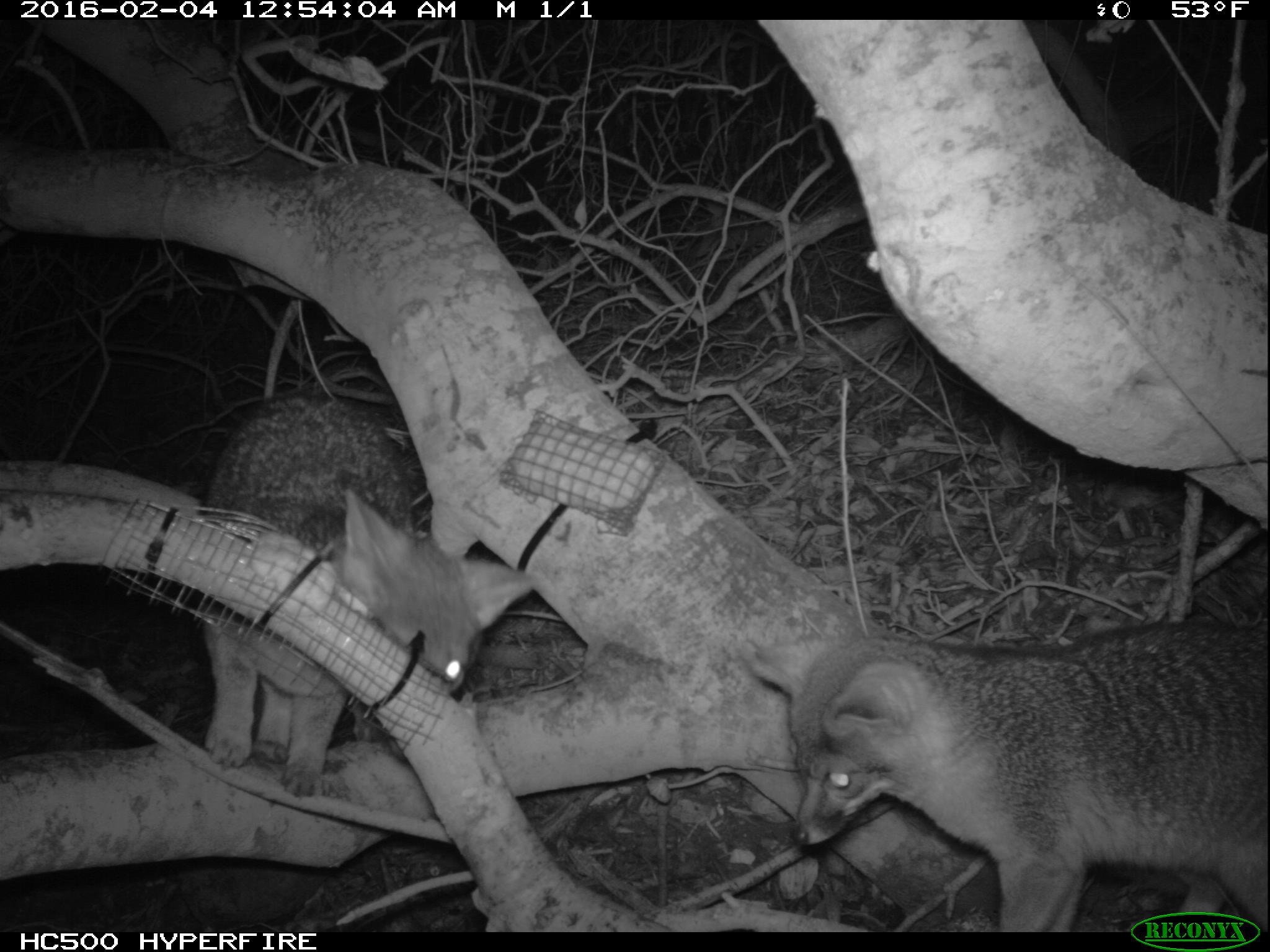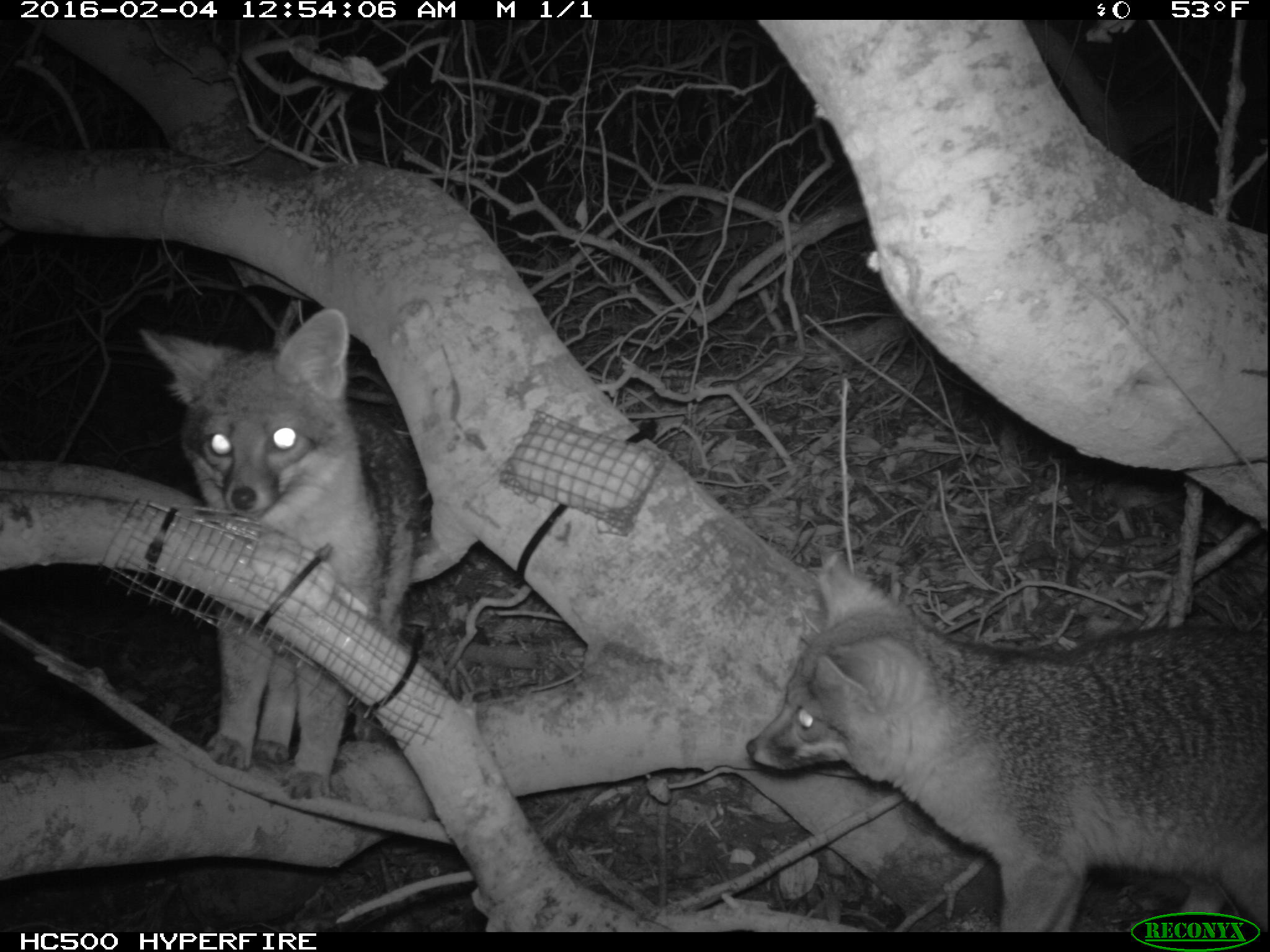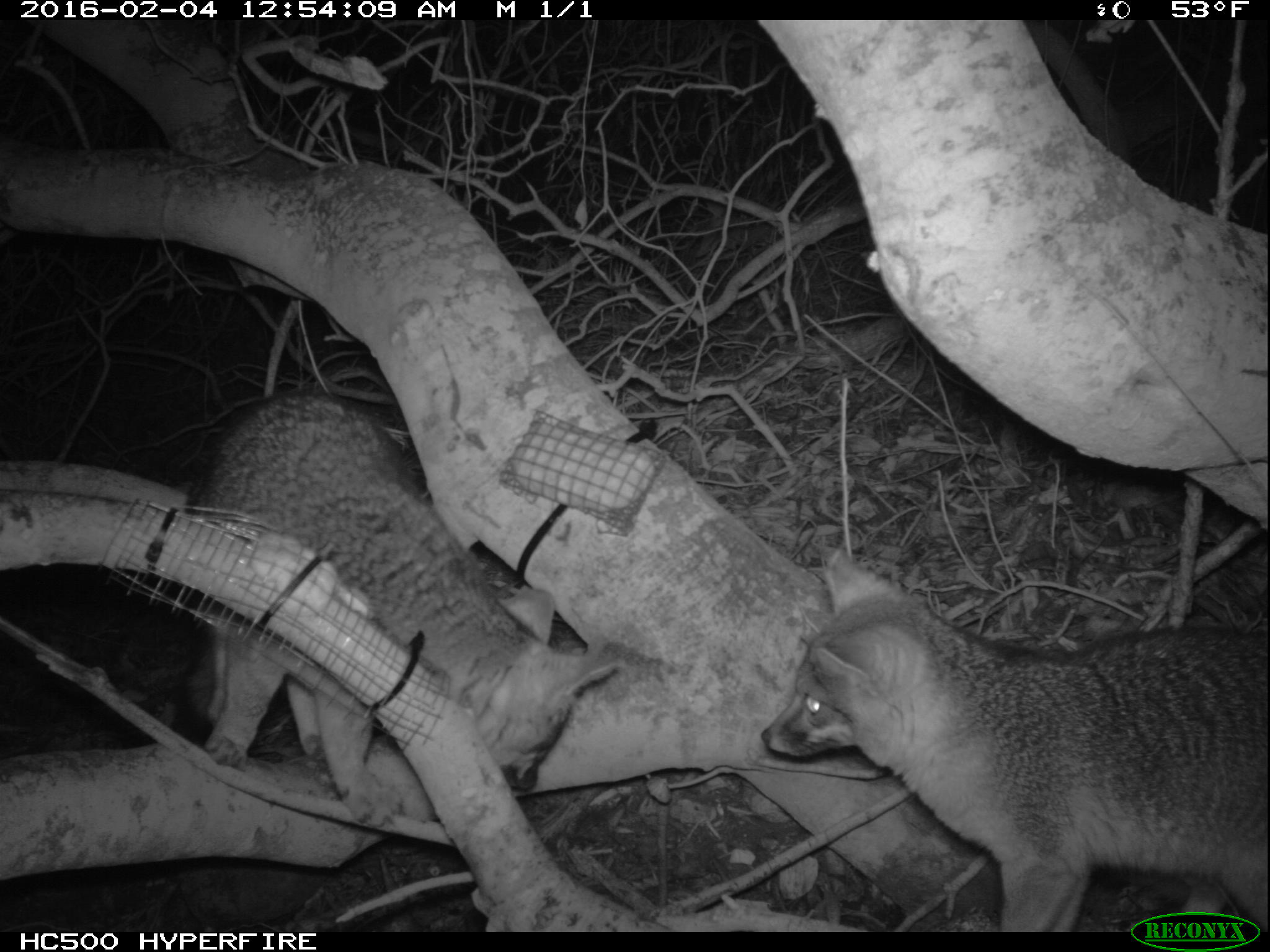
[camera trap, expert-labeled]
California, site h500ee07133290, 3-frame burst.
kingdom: Animalia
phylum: Chordata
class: Mammalia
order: Carnivora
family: Canidae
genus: Urocyon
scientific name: Urocyon littoralis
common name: island fox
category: fox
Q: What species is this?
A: Fox (island fox) (Urocyon littoralis).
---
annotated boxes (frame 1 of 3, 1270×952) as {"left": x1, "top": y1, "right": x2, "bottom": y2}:
fox: {"left": 749, "top": 623, "right": 1269, "bottom": 932}; {"left": 196, "top": 388, "right": 535, "bottom": 799}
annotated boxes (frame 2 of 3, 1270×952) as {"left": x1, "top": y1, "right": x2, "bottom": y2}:
fox: {"left": 745, "top": 552, "right": 1267, "bottom": 932}; {"left": 139, "top": 308, "right": 421, "bottom": 799}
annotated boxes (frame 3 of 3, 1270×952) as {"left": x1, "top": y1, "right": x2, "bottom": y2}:
fox: {"left": 761, "top": 547, "right": 1267, "bottom": 932}; {"left": 174, "top": 389, "right": 618, "bottom": 826}